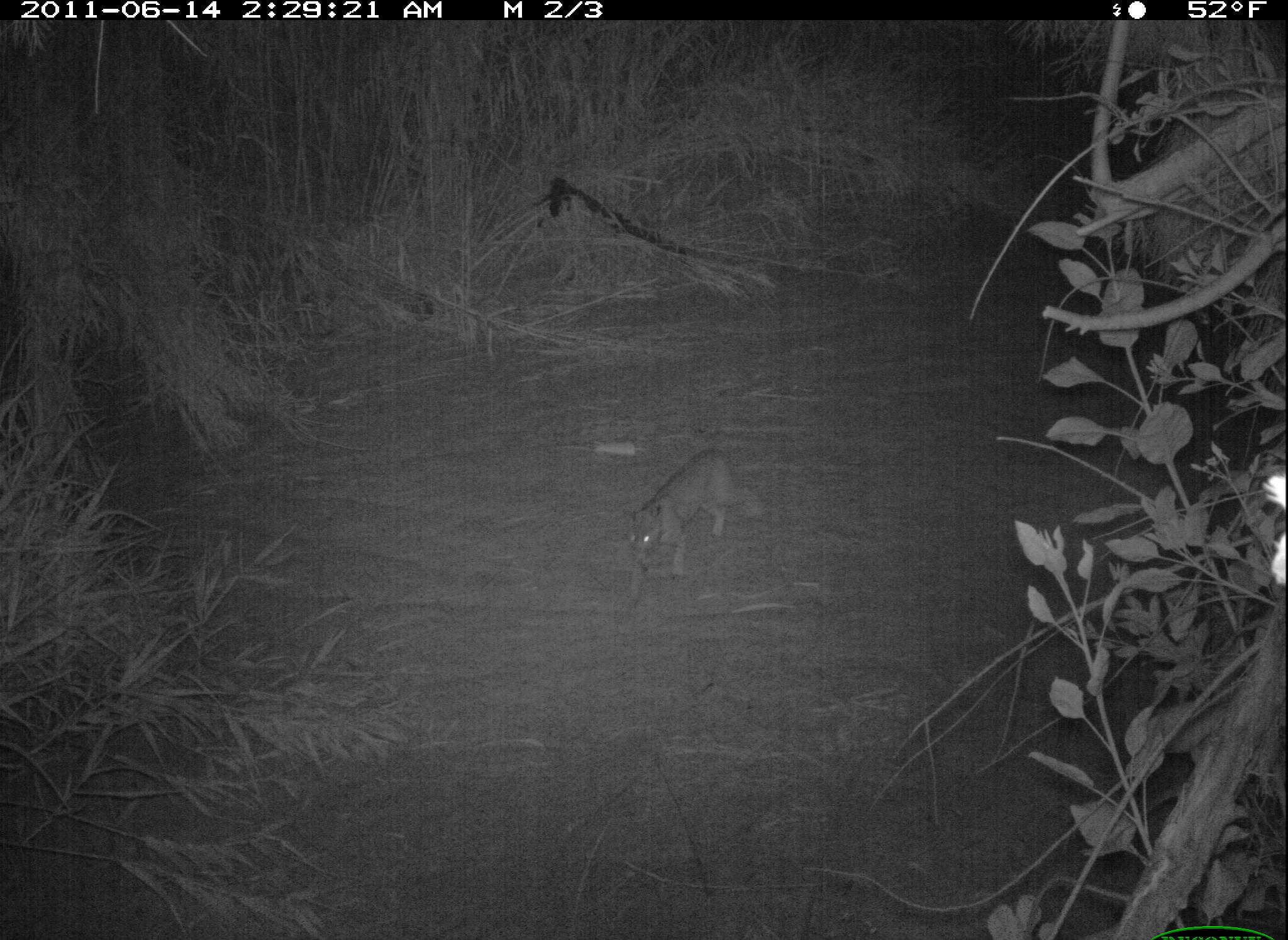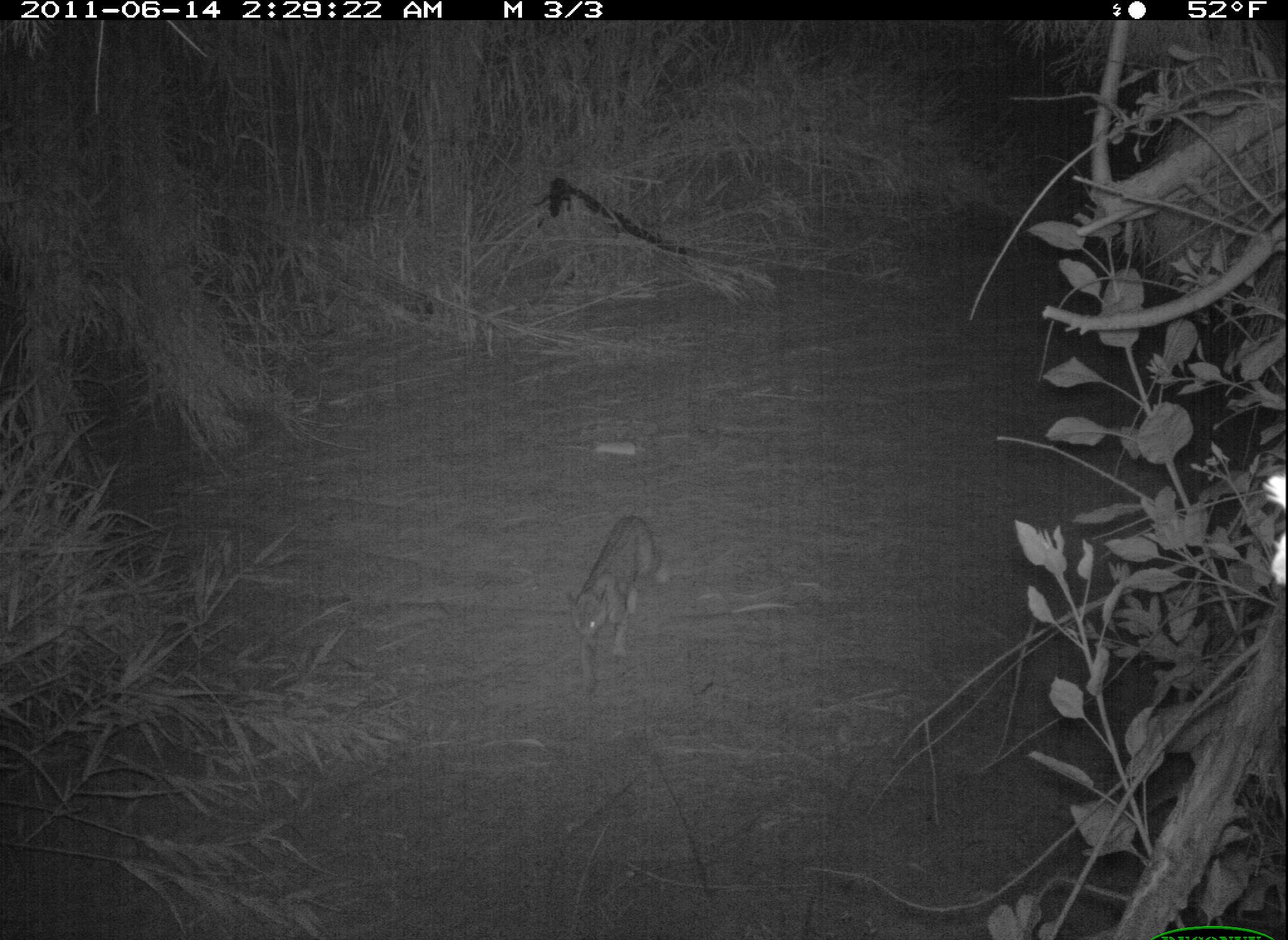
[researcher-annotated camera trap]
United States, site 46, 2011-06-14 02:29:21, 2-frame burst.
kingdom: Animalia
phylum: Chordata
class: Mammalia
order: Carnivora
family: Felidae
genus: Lynx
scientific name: Lynx rufus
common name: bobcat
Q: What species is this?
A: Bobcat (Lynx rufus).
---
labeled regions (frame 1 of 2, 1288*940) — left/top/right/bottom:
bobcat: 618/443/768/612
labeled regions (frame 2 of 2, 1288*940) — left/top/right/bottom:
bobcat: 543/504/681/696